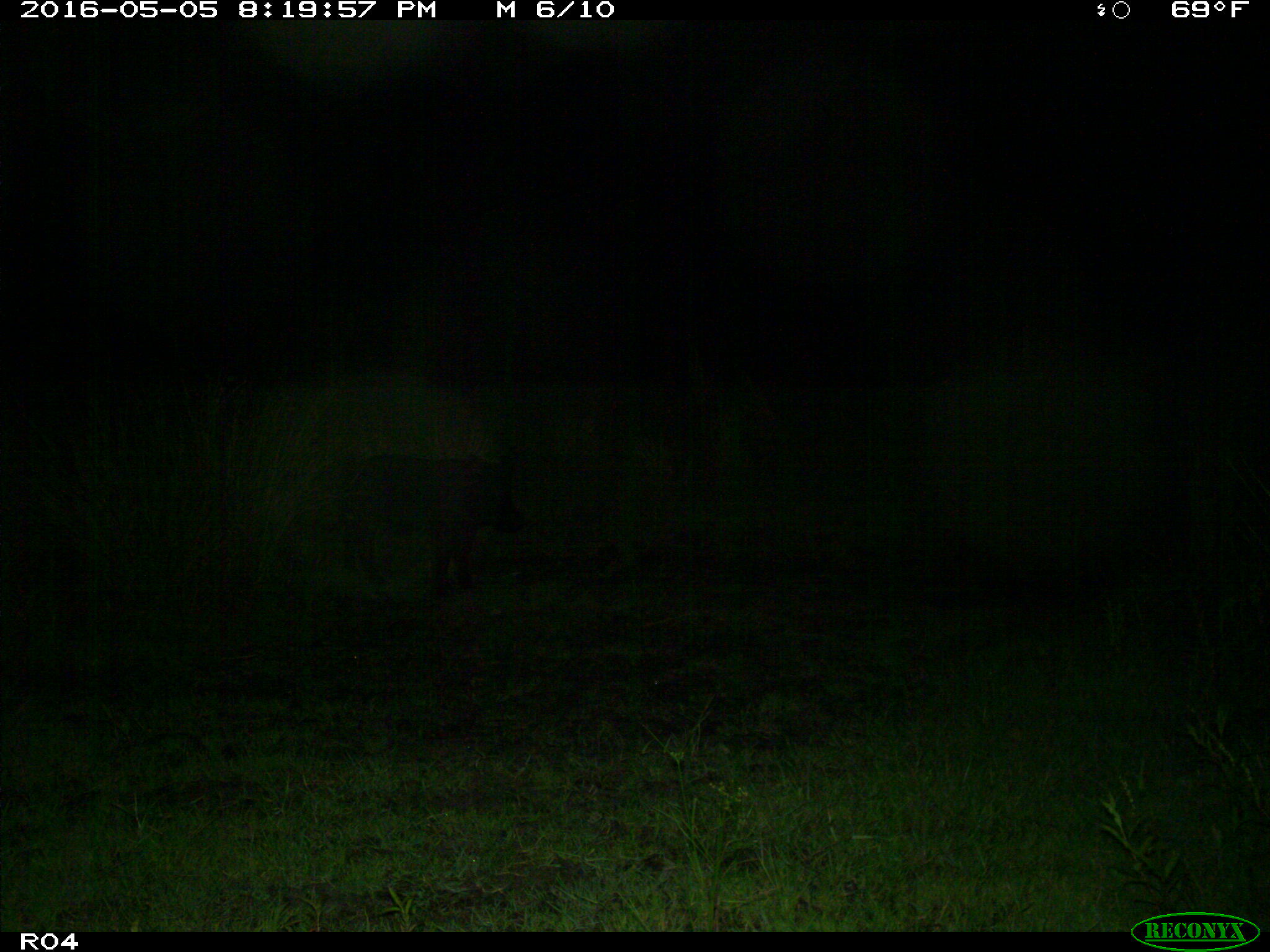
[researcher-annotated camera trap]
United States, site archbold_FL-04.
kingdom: Animalia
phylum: Chordata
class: Mammalia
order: Artiodactyla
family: Suidae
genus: Sus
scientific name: Sus scrofa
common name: wild boar